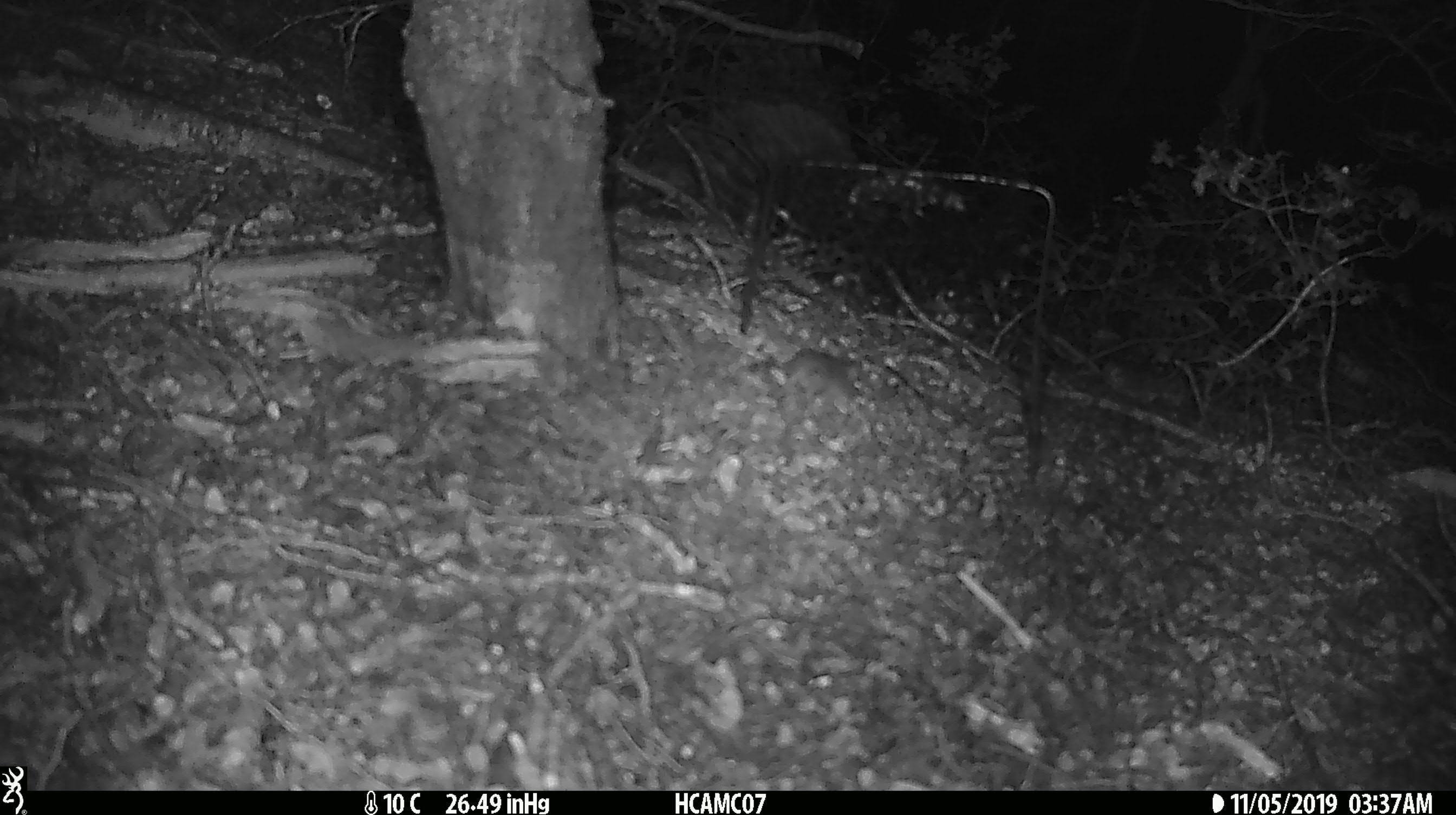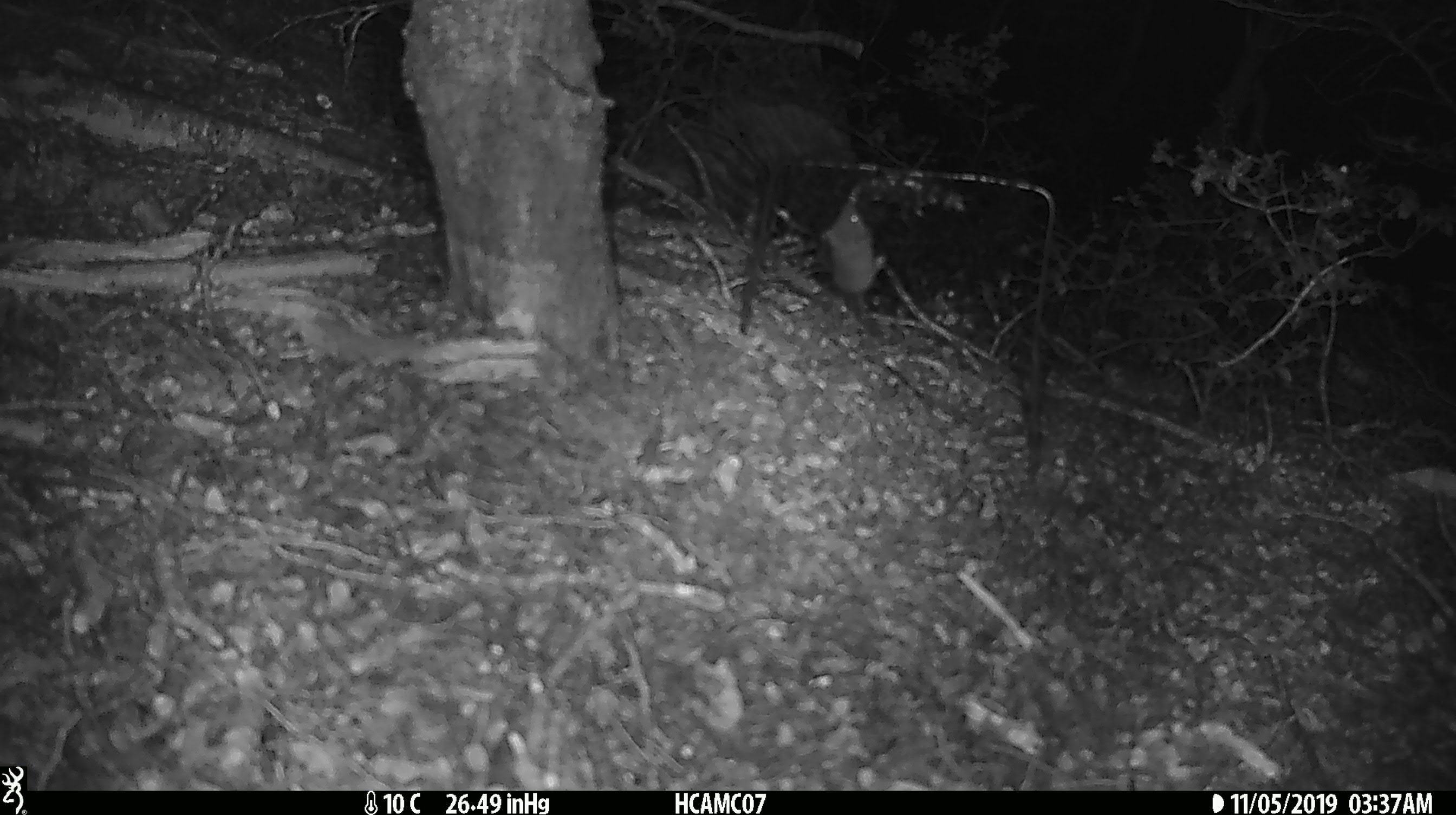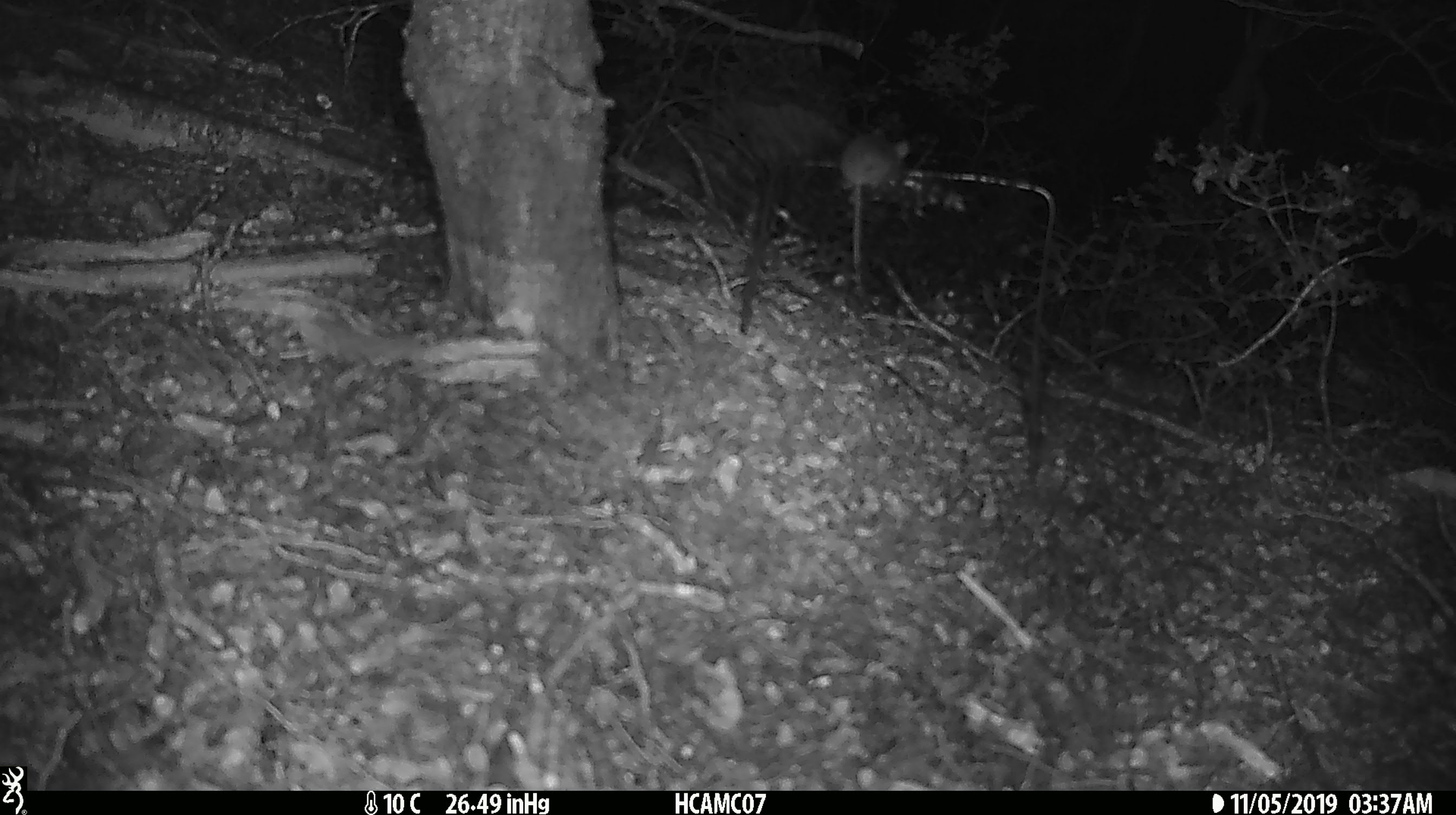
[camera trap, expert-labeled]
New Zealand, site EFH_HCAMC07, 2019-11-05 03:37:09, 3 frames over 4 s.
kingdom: Animalia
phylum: Chordata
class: Mammalia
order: Rodentia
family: Muridae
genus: Mus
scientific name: Mus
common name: mouse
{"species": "mouse (Mus)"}